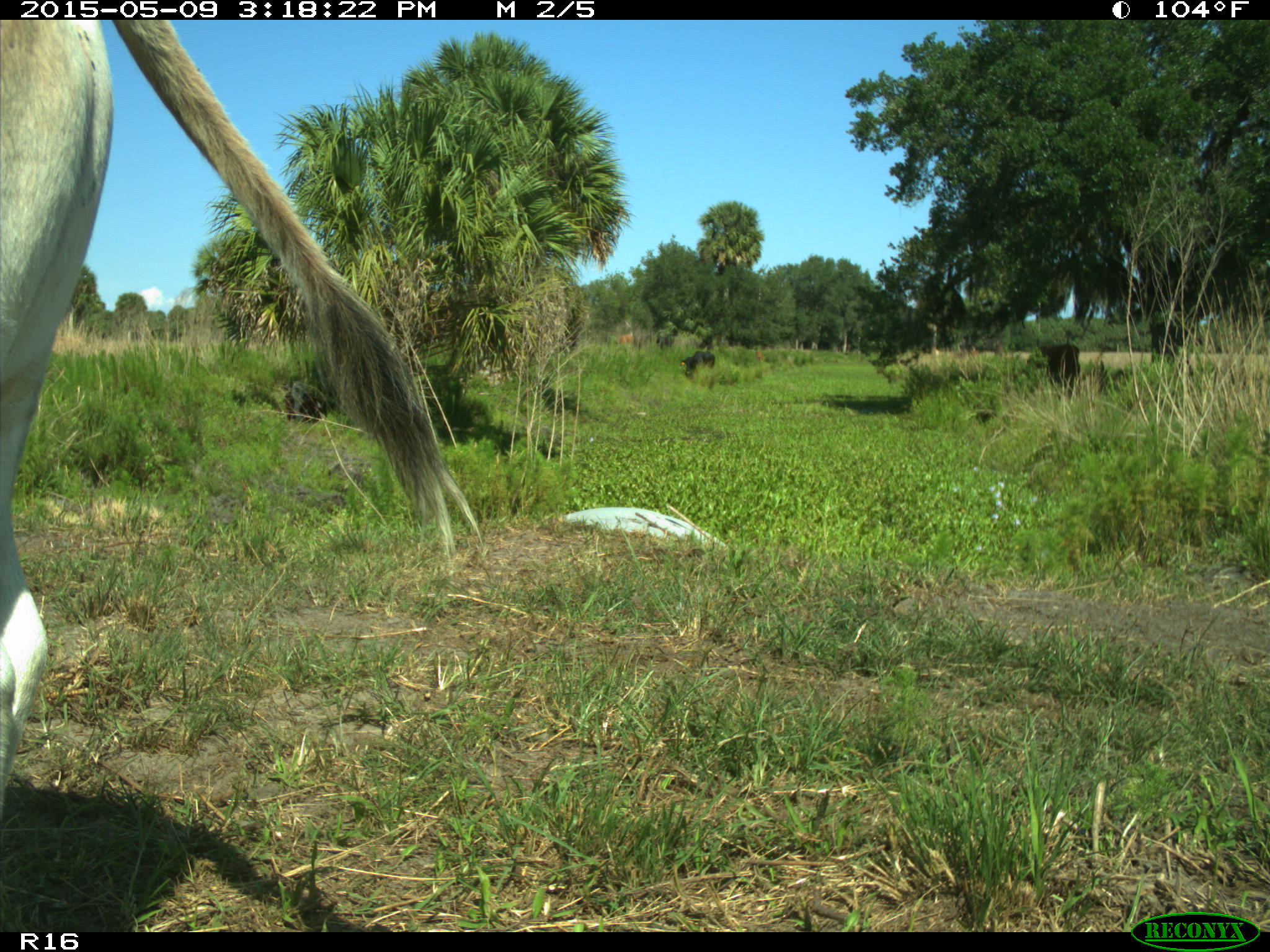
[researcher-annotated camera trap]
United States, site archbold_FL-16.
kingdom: Animalia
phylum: Chordata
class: Mammalia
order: Artiodactyla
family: Bovidae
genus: Bos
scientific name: Bos taurus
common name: domestic cow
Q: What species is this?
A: Bos taurus (domestic cow).